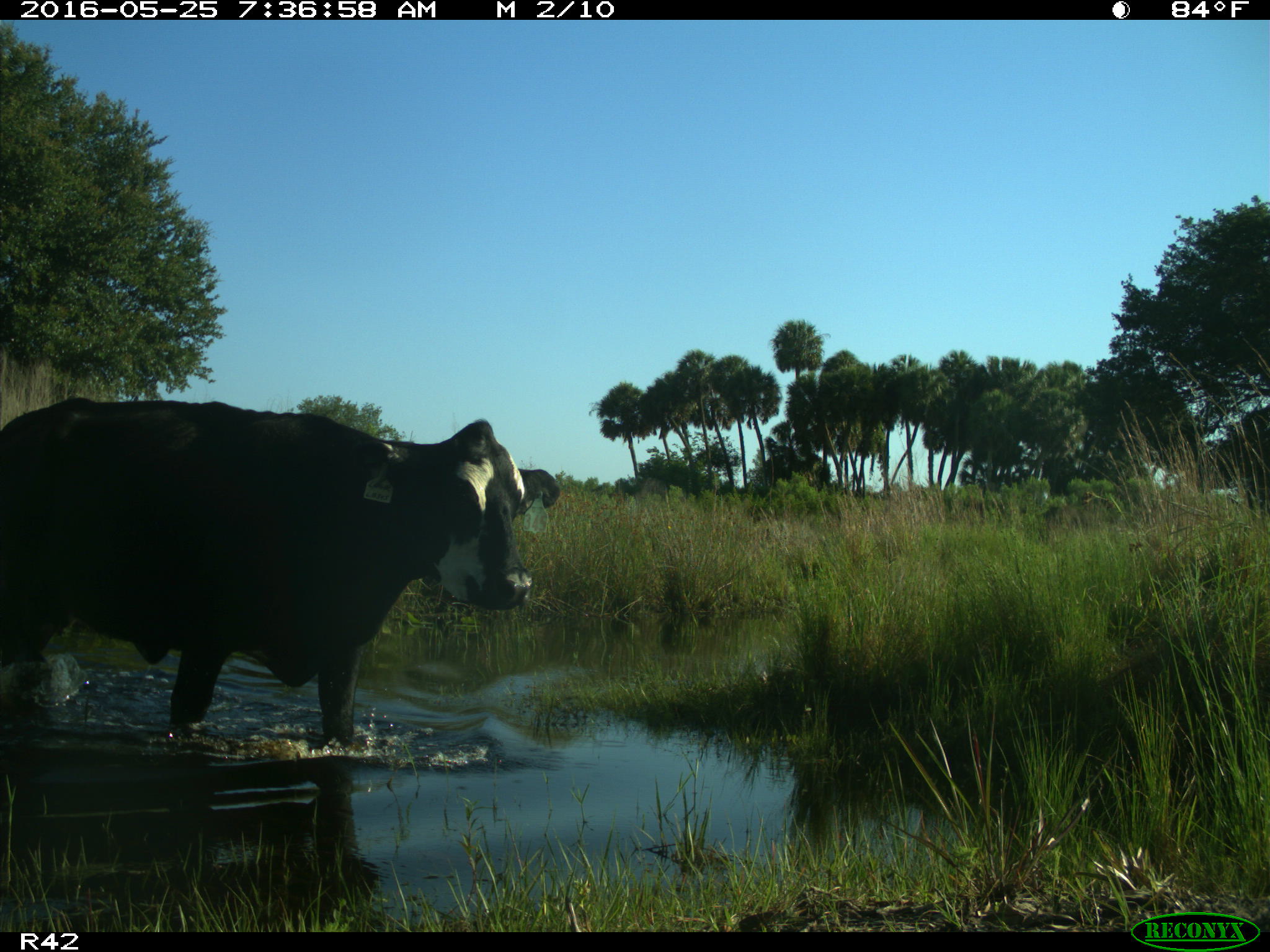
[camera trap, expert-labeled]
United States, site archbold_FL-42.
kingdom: Animalia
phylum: Chordata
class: Mammalia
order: Artiodactyla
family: Bovidae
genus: Bos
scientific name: Bos taurus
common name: domestic cow